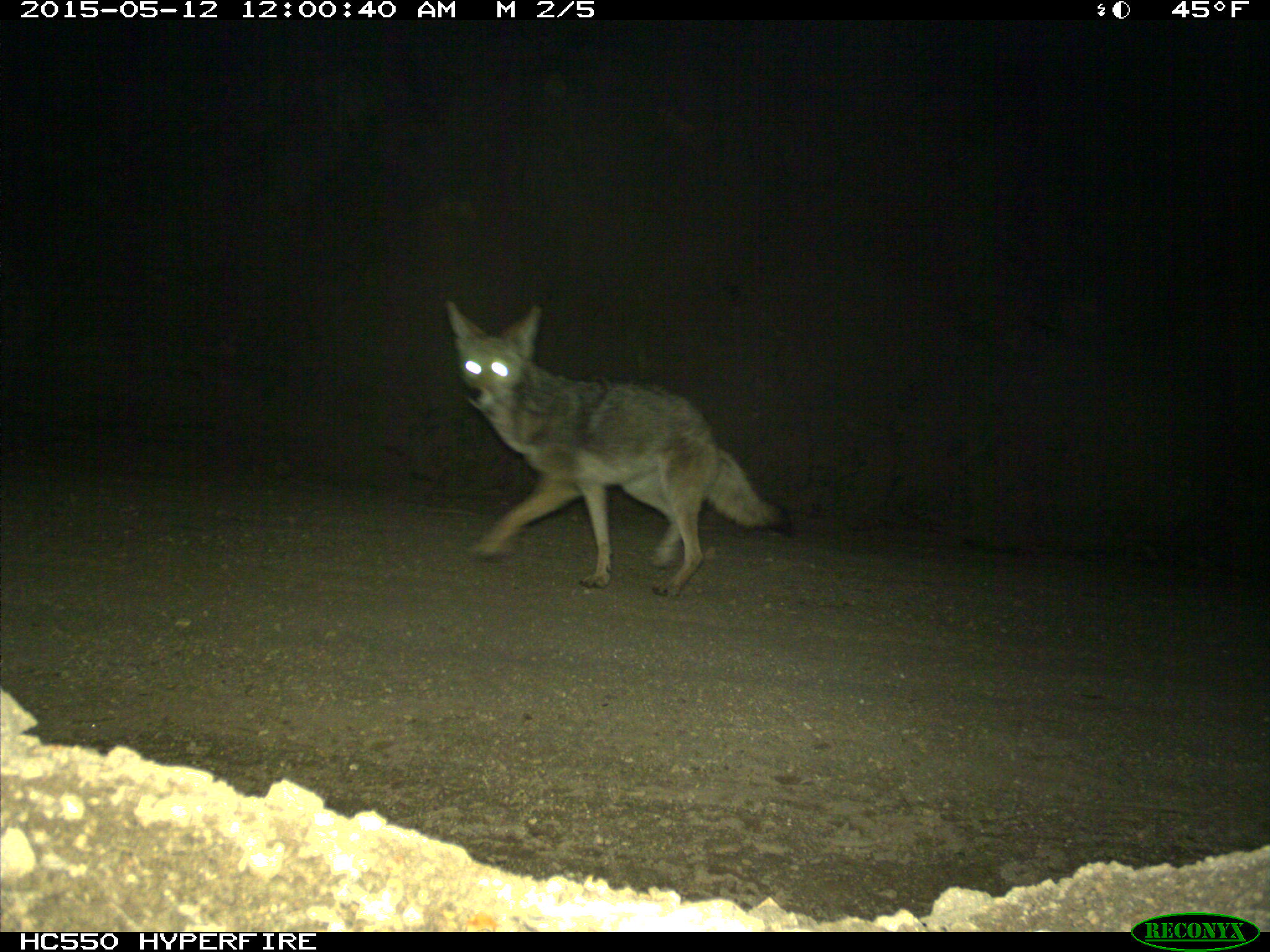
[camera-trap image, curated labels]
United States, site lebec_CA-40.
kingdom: Animalia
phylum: Chordata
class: Mammalia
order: Carnivora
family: Canidae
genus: Canis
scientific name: Canis latrans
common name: coyote